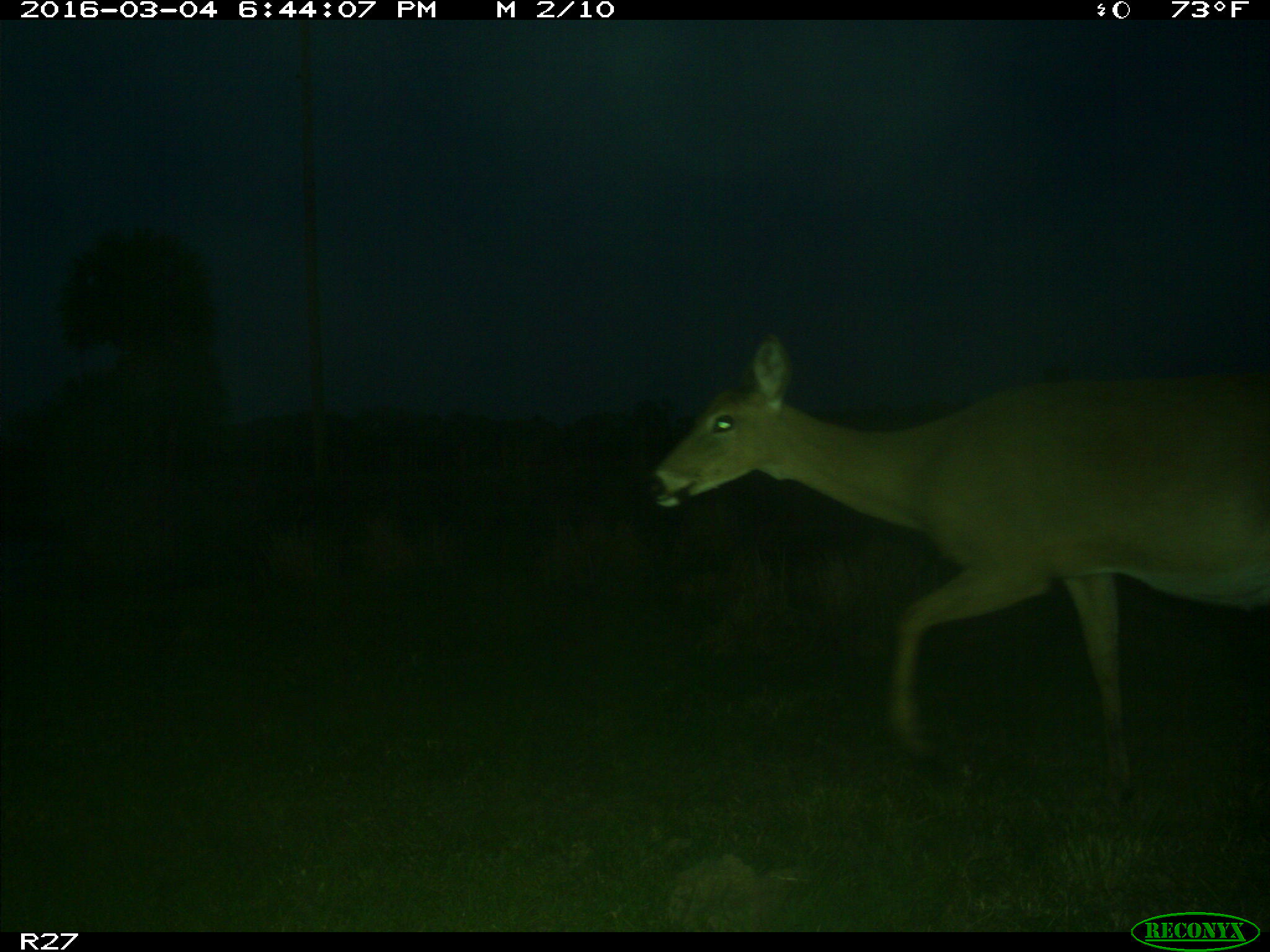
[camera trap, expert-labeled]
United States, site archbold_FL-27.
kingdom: Animalia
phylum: Chordata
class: Mammalia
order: Artiodactyla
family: Cervidae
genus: Odocoileus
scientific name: Odocoileus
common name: deer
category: unidentified deer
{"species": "unidentified deer (deer) (Odocoileus)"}